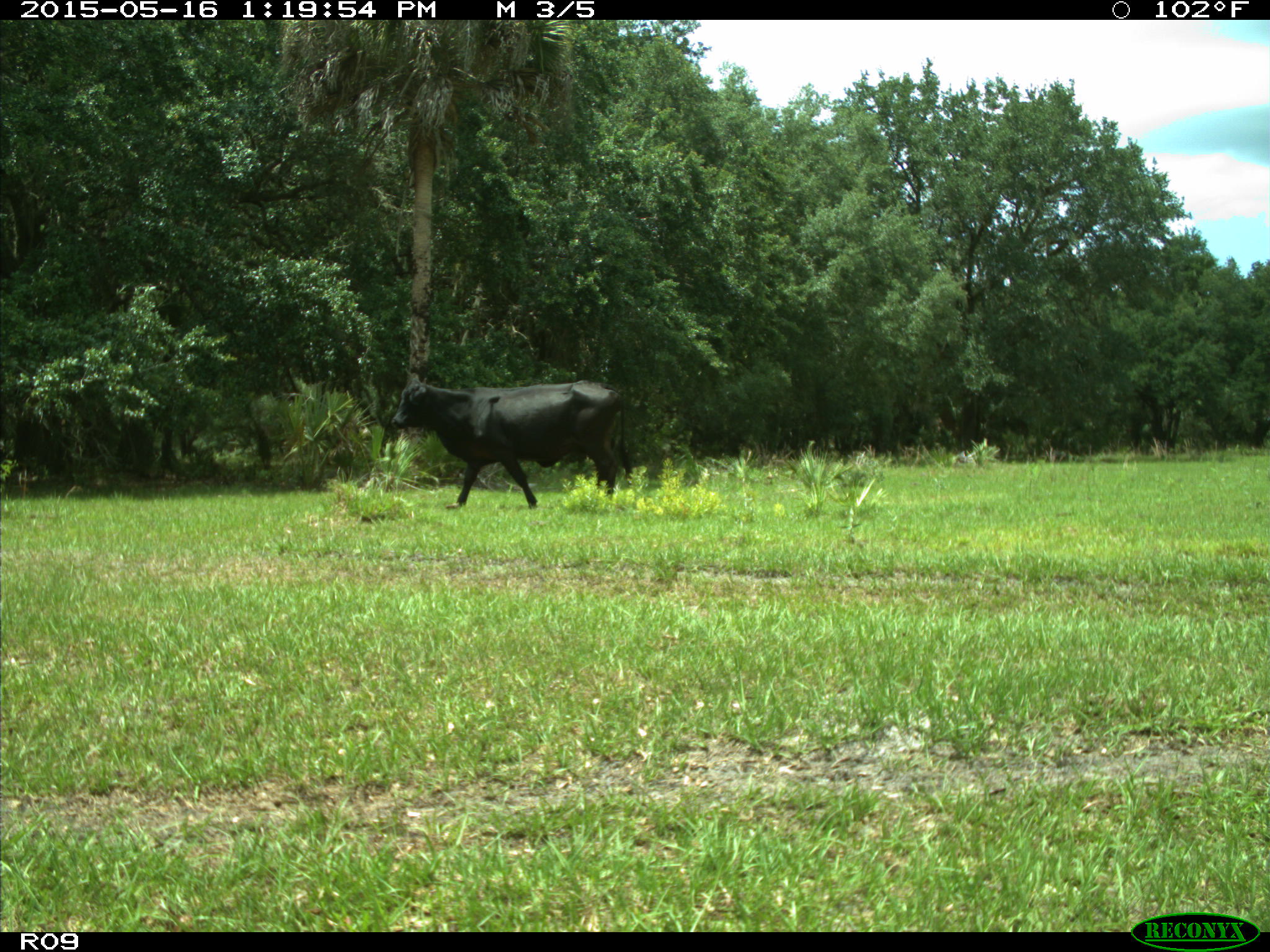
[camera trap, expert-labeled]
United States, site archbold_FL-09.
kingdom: Animalia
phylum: Chordata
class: Mammalia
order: Artiodactyla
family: Bovidae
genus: Bos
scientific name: Bos taurus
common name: domestic cow